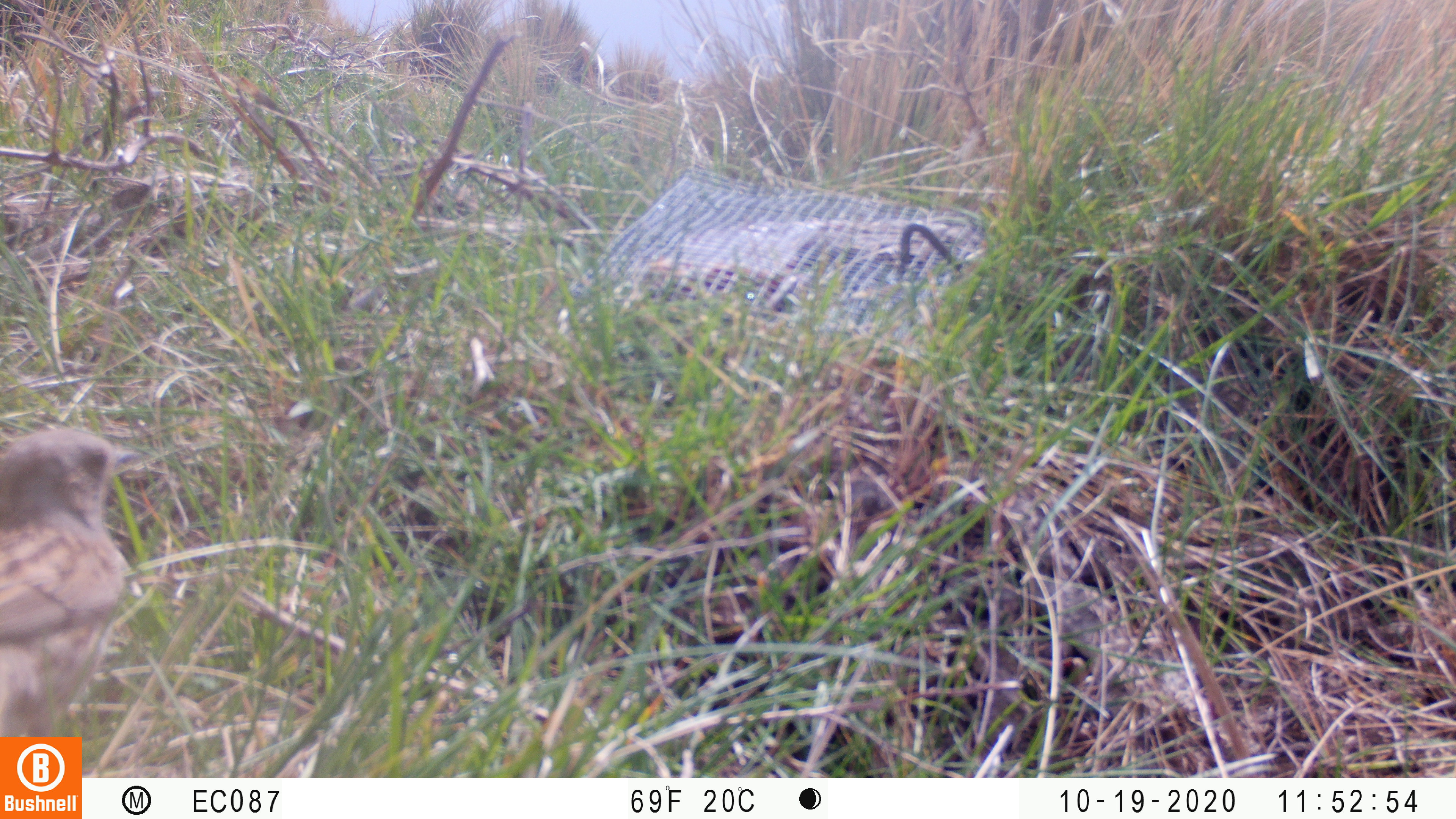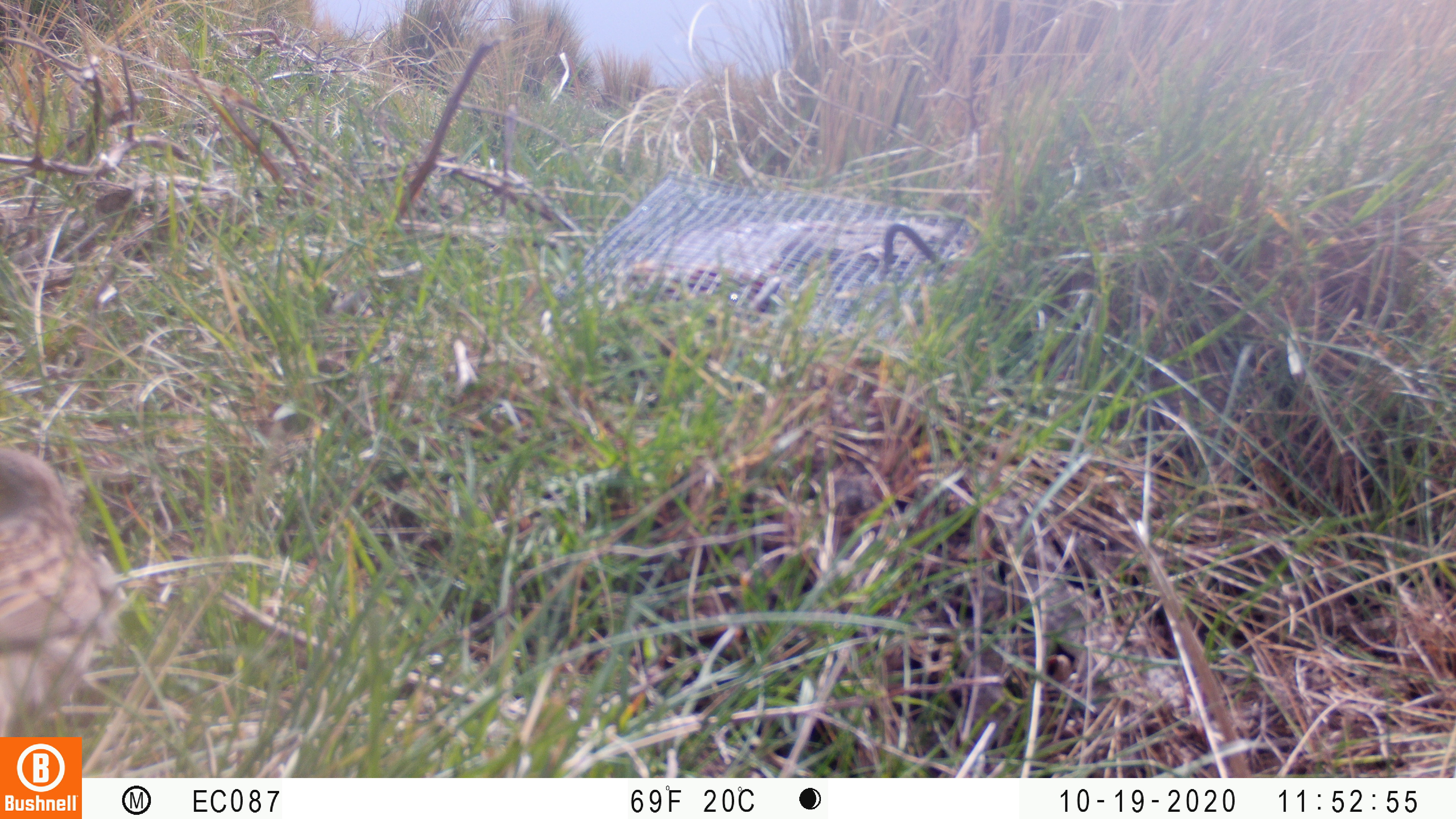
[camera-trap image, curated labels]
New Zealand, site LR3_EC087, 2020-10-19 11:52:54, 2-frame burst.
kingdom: Animalia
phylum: Chordata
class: Aves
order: Passeriformes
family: Prunellidae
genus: Prunella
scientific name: Prunella modularis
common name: dunnock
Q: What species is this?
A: Dunnock (Prunella modularis).